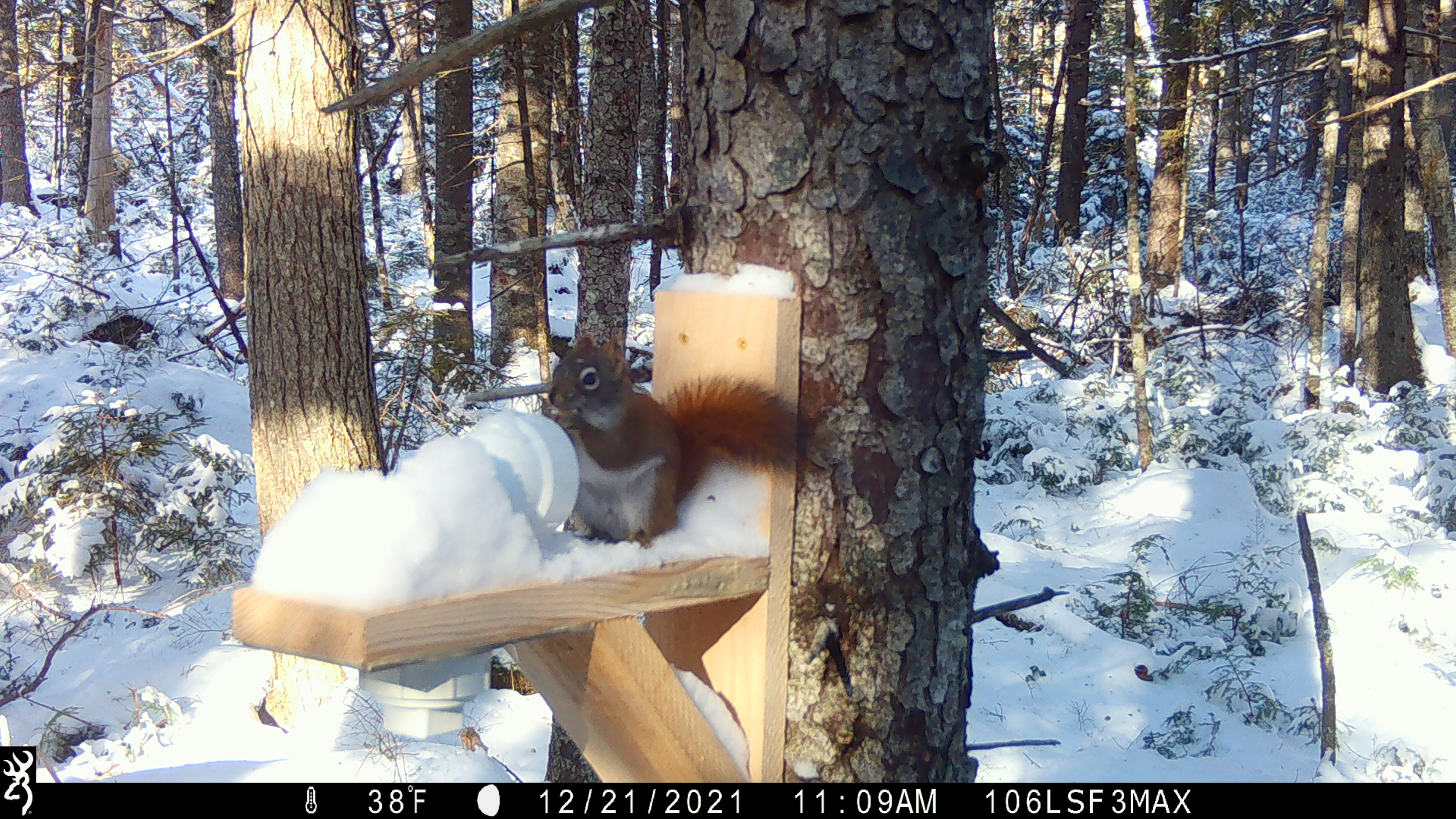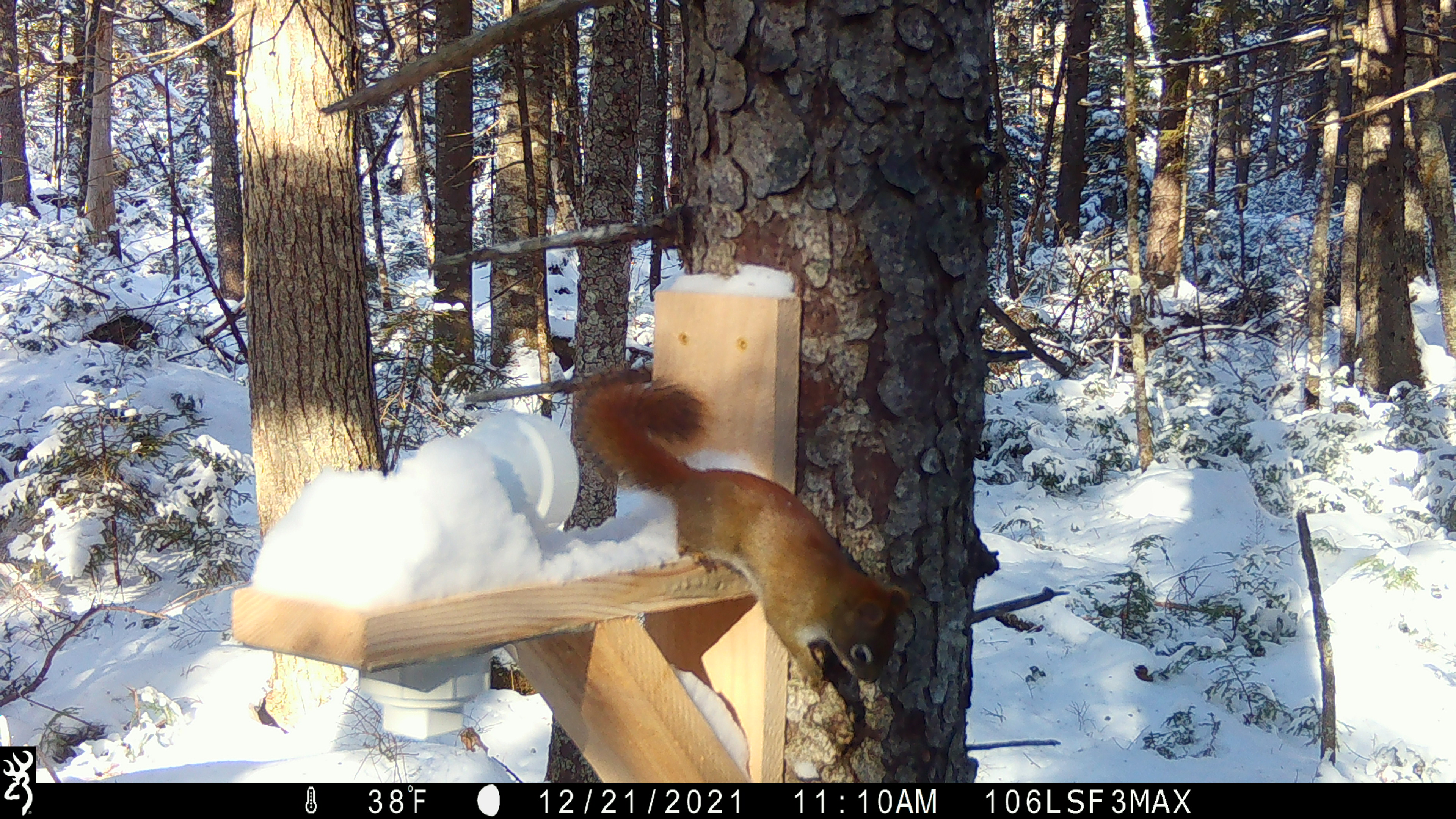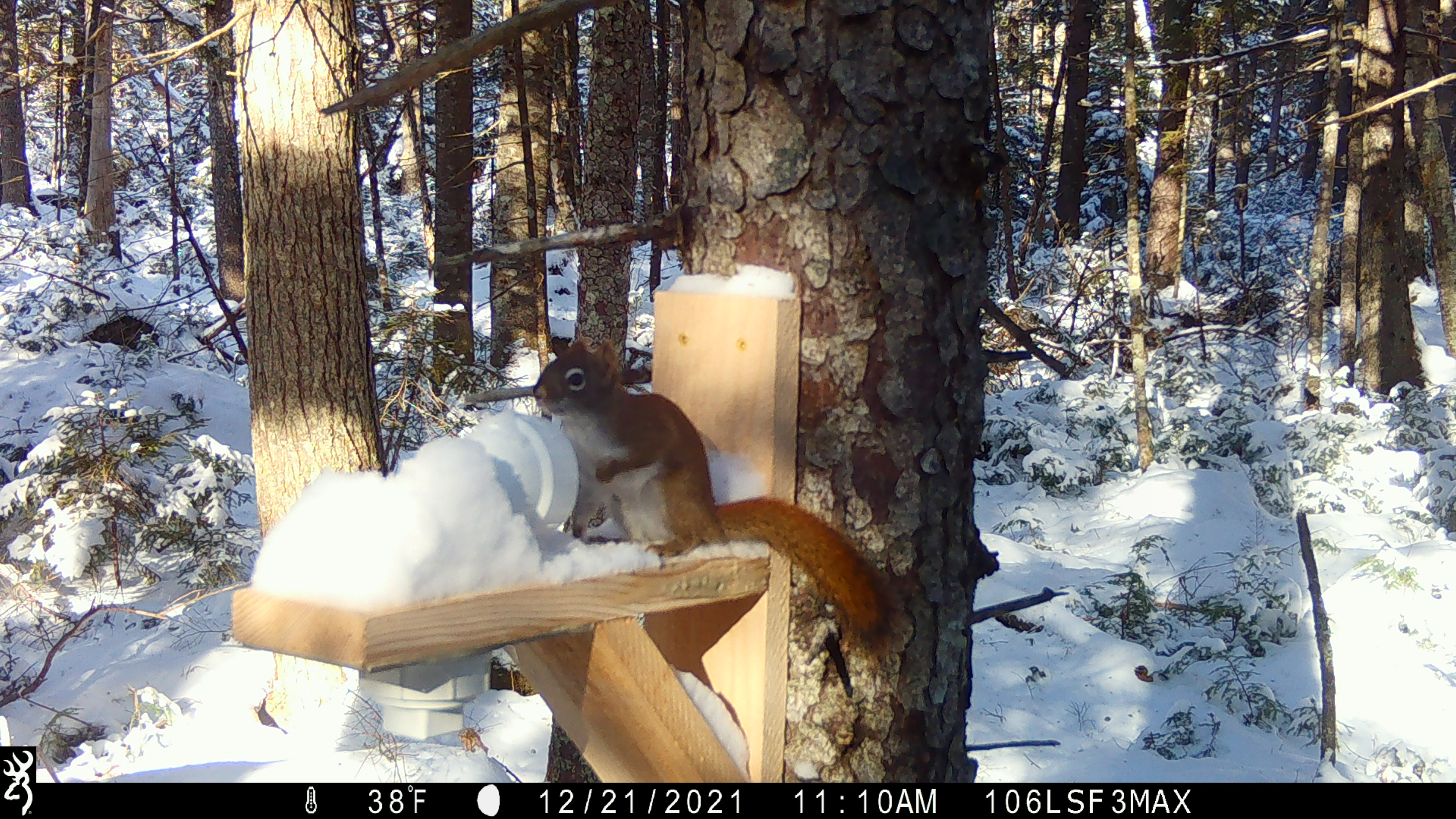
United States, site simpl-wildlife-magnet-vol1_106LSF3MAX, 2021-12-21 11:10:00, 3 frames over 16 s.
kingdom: Animalia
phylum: Chordata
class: Mammalia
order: Rodentia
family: Sciuridae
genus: Tamiasciurus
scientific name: Tamiasciurus hudsonicus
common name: red squirrel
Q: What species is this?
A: Red squirrel (Tamiasciurus hudsonicus).